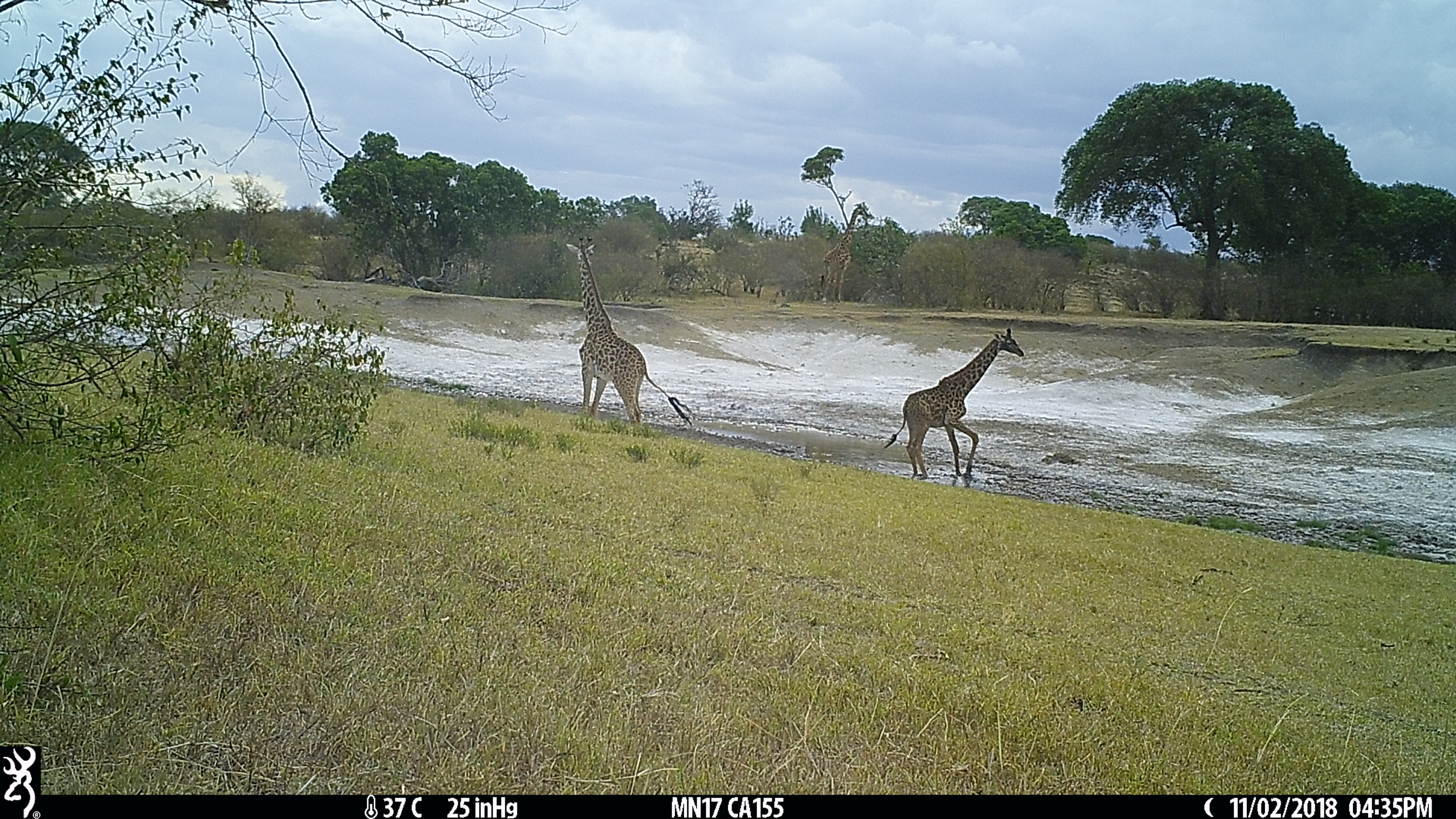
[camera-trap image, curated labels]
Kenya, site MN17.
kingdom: Animalia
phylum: Chordata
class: Mammalia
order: Artiodactyla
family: Giraffidae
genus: Giraffa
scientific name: Giraffa camelopardalis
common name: northern giraffe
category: giraffe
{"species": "giraffe (northern giraffe) (Giraffa camelopardalis)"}